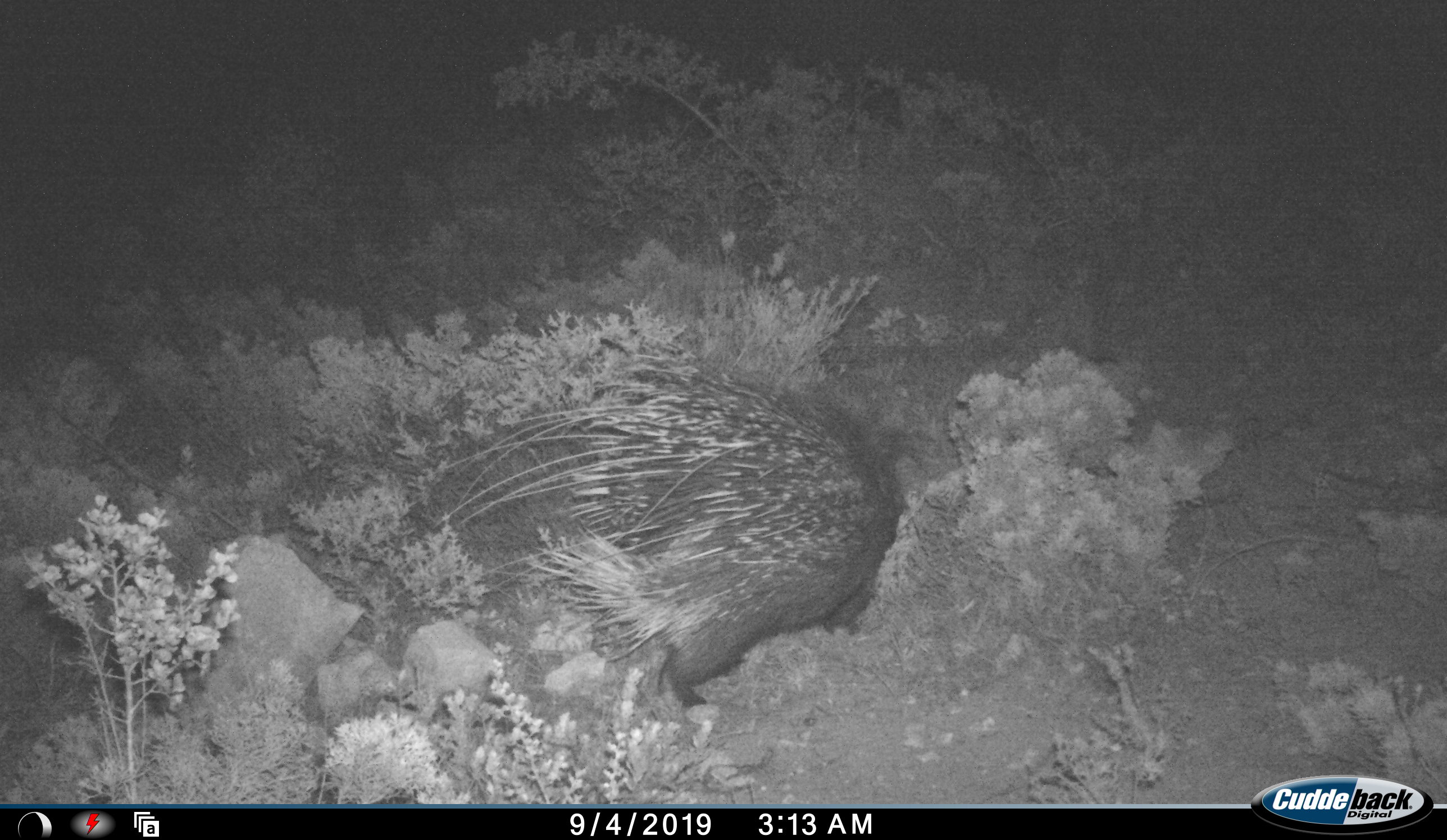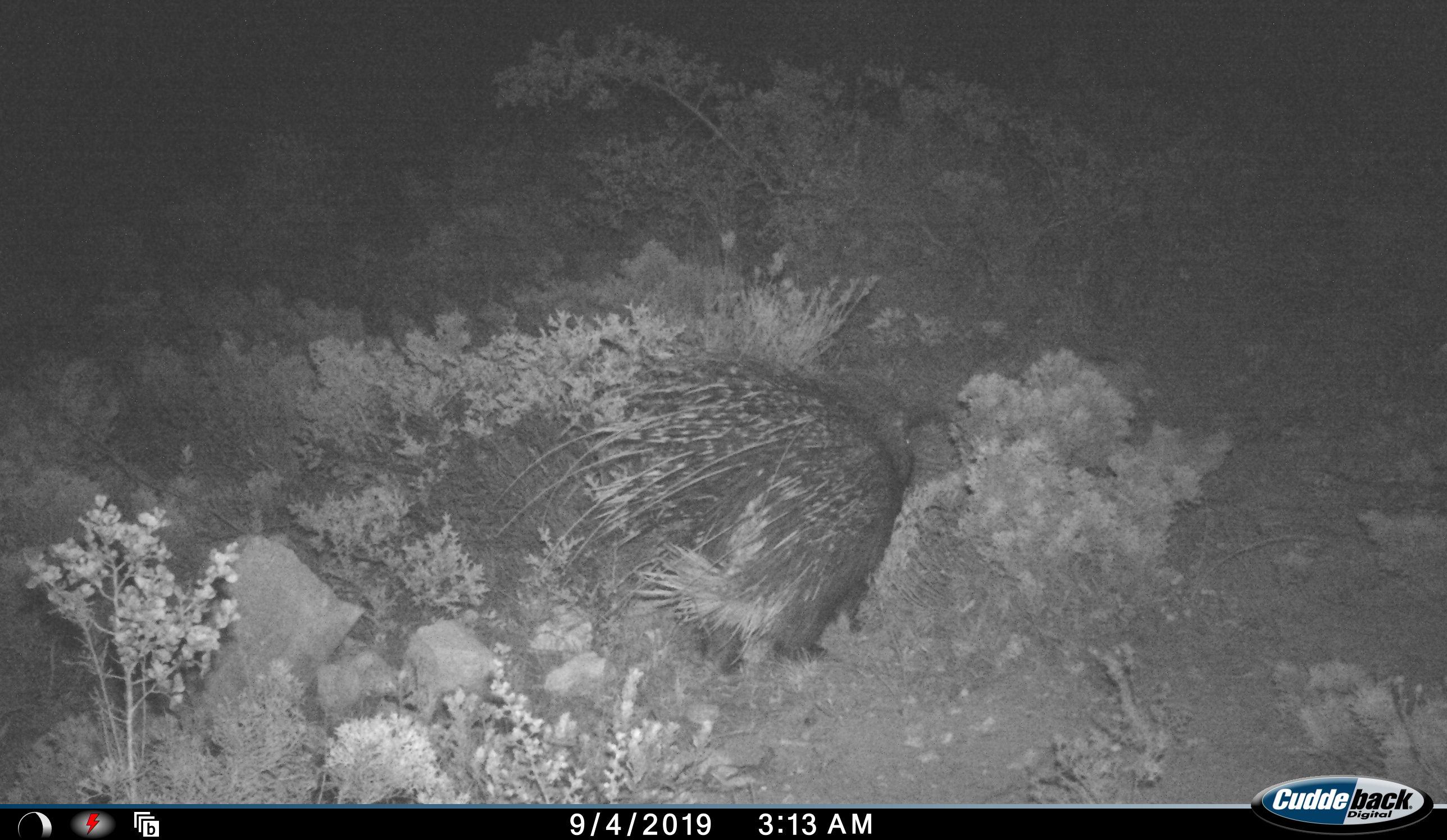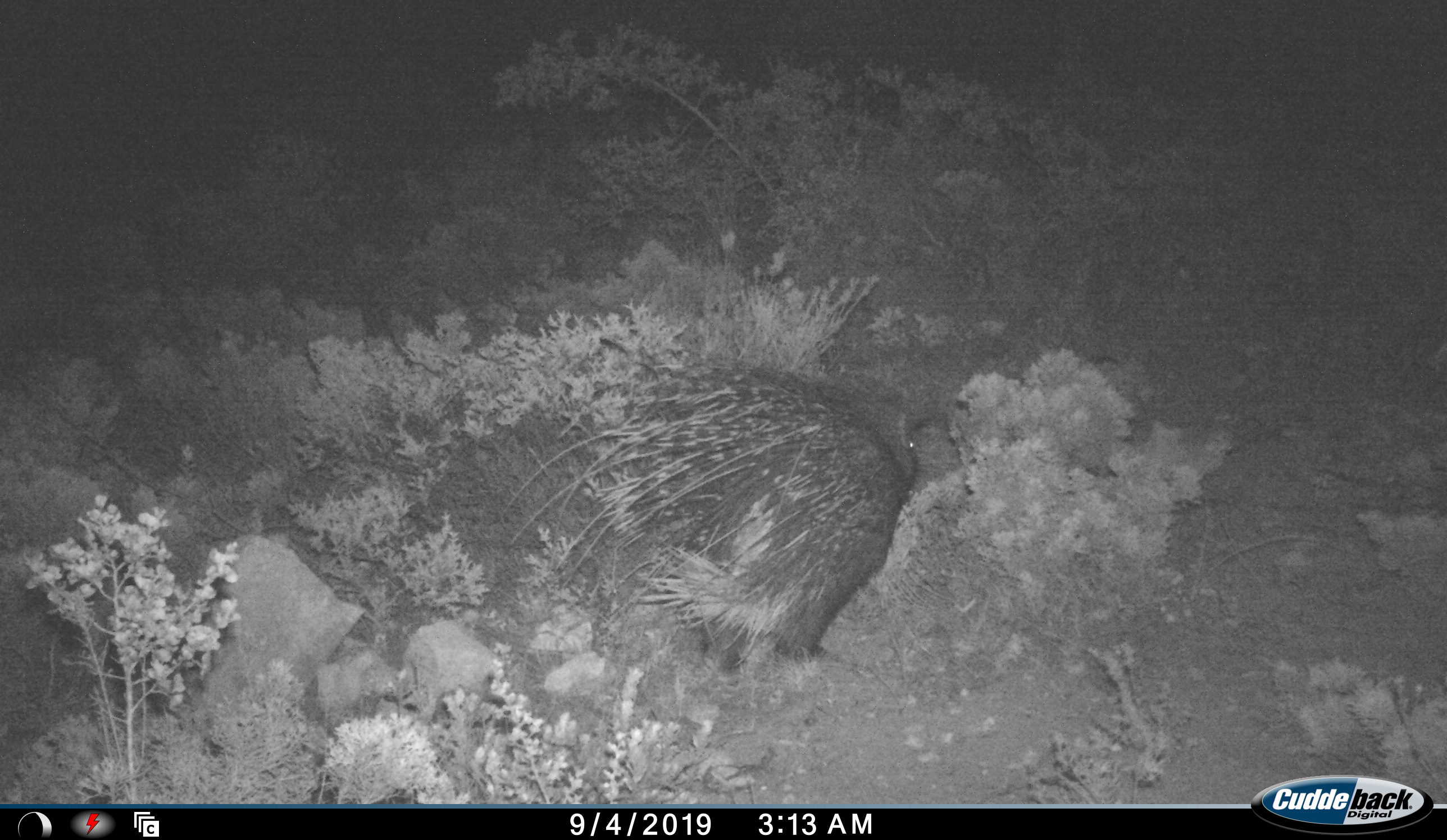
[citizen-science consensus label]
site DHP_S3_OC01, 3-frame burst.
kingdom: Animalia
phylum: Chordata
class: Mammalia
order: Rodentia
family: Hystricidae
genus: Hystrix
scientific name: Hystrix cristata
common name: crested porcupine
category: porcupine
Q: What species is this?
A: Porcupine (crested porcupine) (Hystrix cristata).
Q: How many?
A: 1.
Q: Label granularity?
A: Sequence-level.